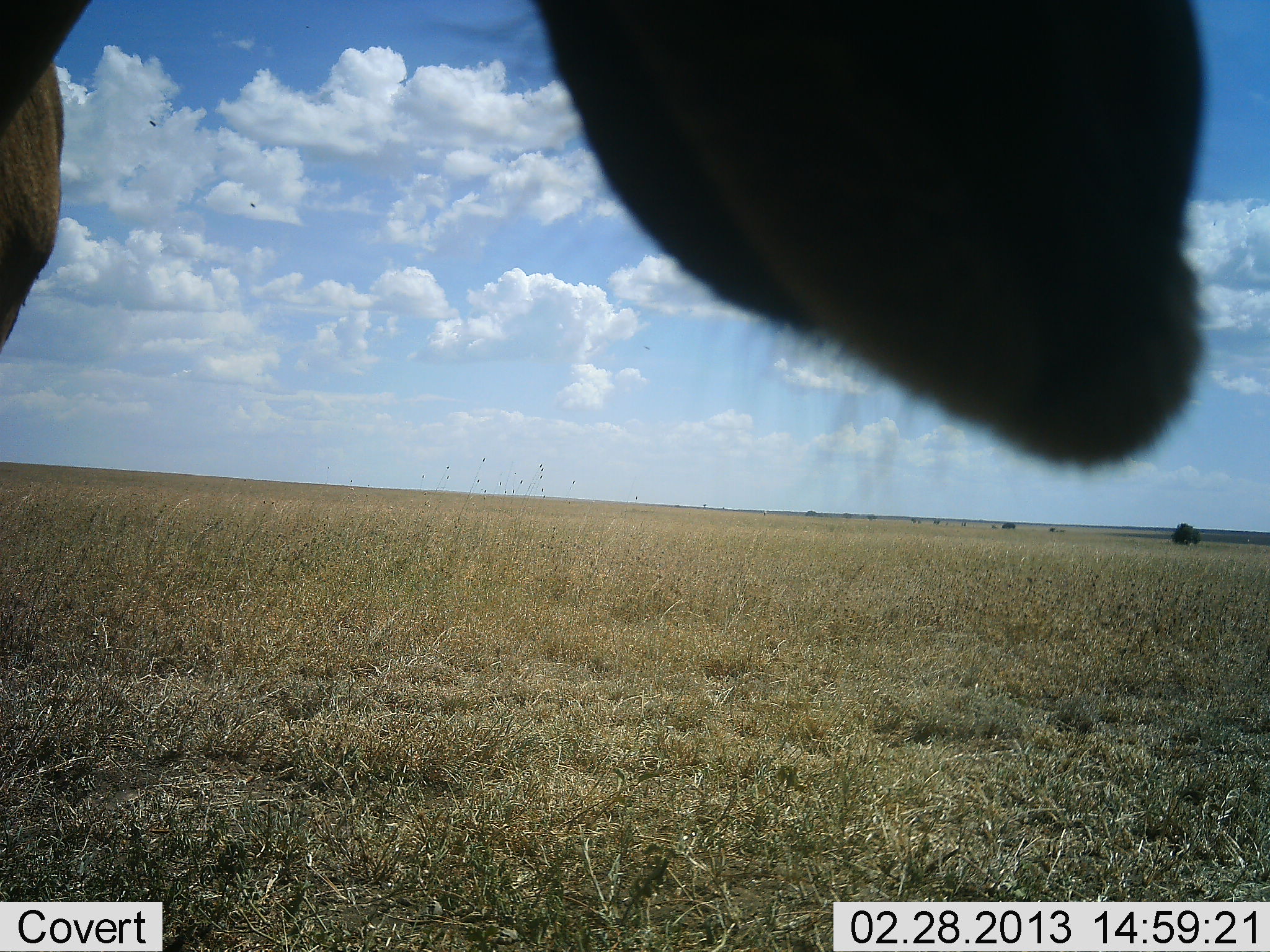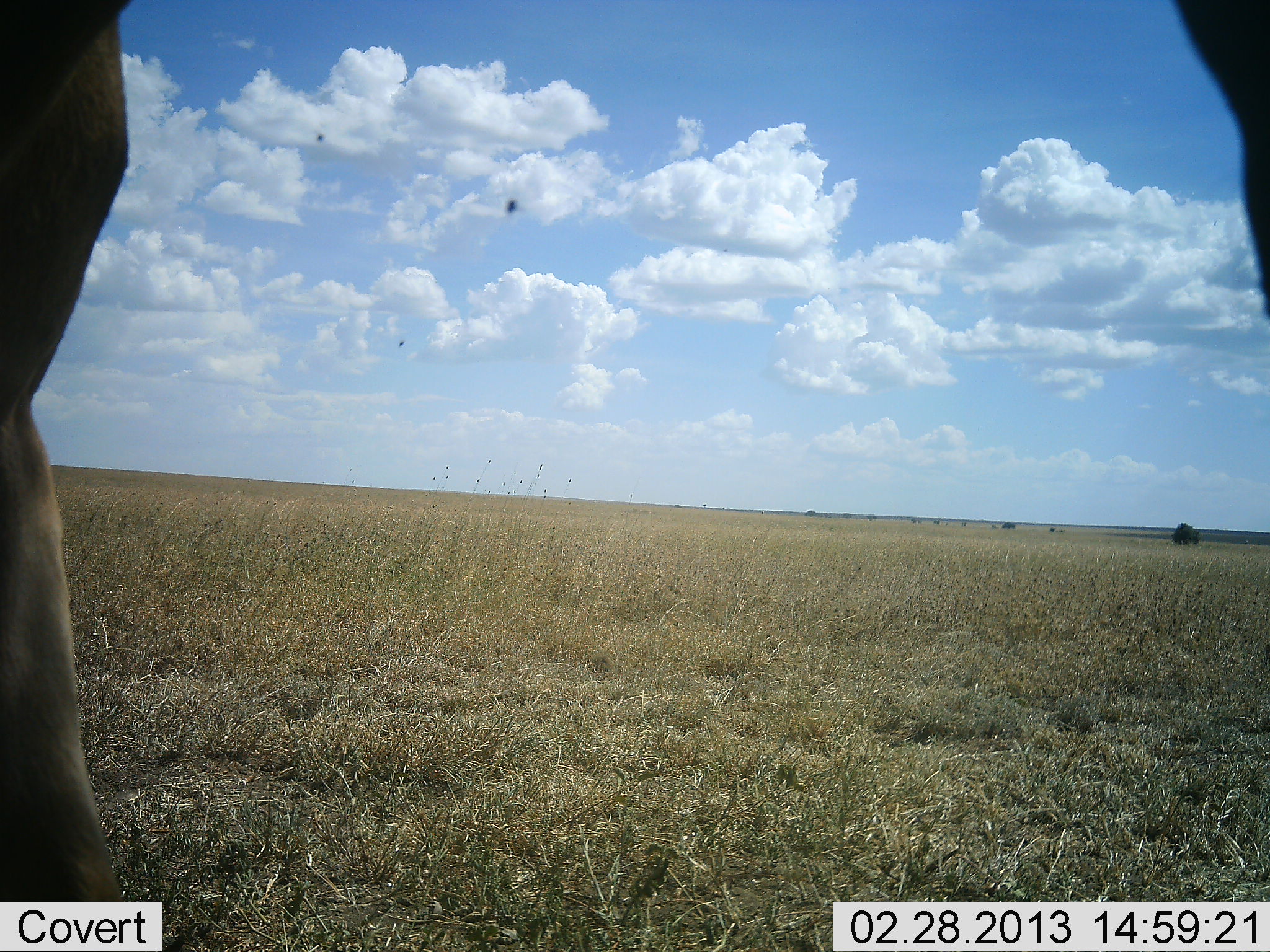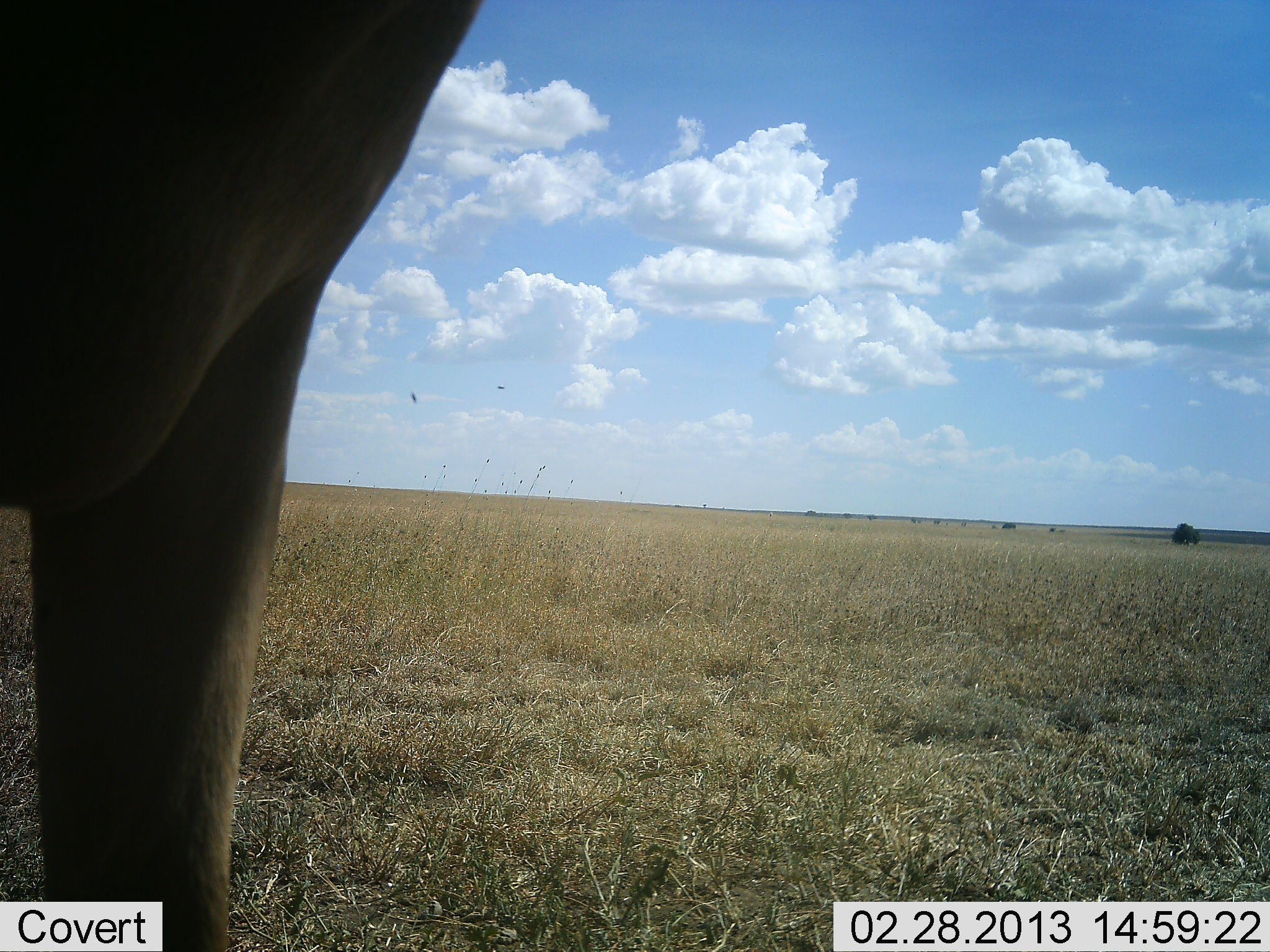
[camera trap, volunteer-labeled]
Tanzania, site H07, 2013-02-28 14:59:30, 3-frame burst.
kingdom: Animalia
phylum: Chordata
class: Mammalia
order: Artiodactyla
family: Bovidae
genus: Alcelaphus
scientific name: Alcelaphus buselaphus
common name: hartebeest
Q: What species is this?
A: Hartebeest (Alcelaphus buselaphus).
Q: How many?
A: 1.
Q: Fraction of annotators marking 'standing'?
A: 67%.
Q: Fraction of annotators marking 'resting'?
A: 0%.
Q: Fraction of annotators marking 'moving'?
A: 33%.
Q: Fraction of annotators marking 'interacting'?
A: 5%.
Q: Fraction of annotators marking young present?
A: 0%.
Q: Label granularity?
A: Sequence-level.